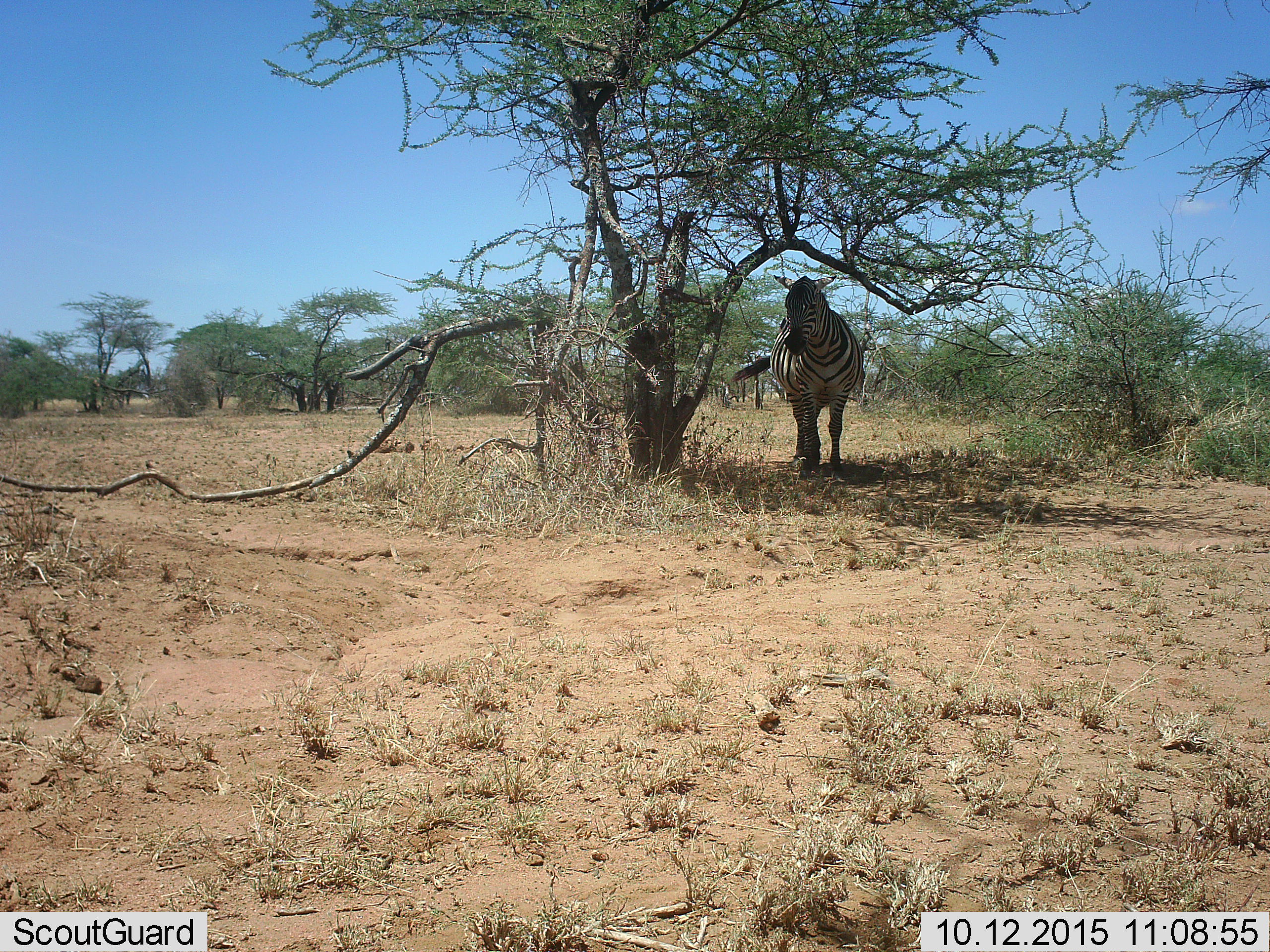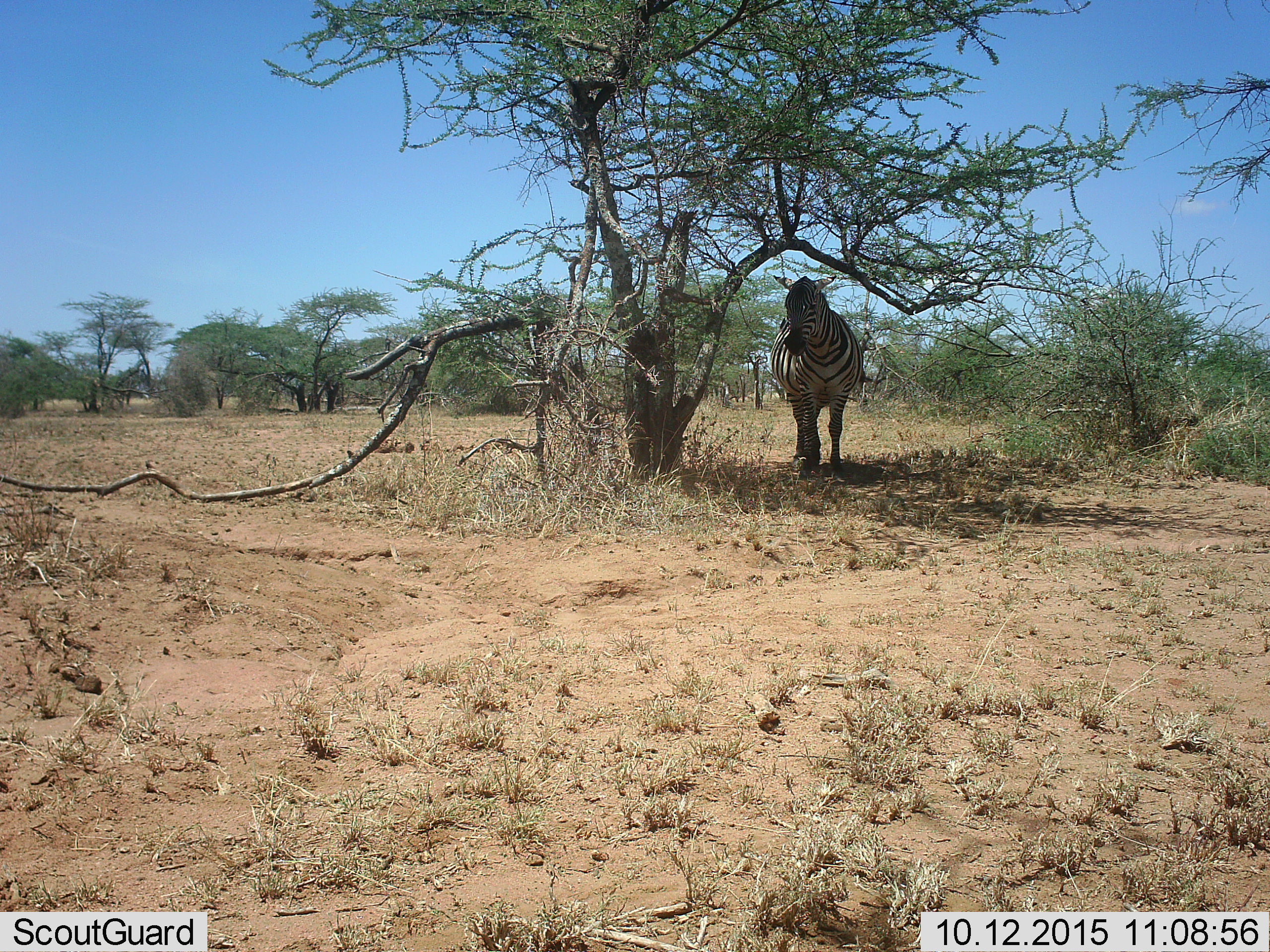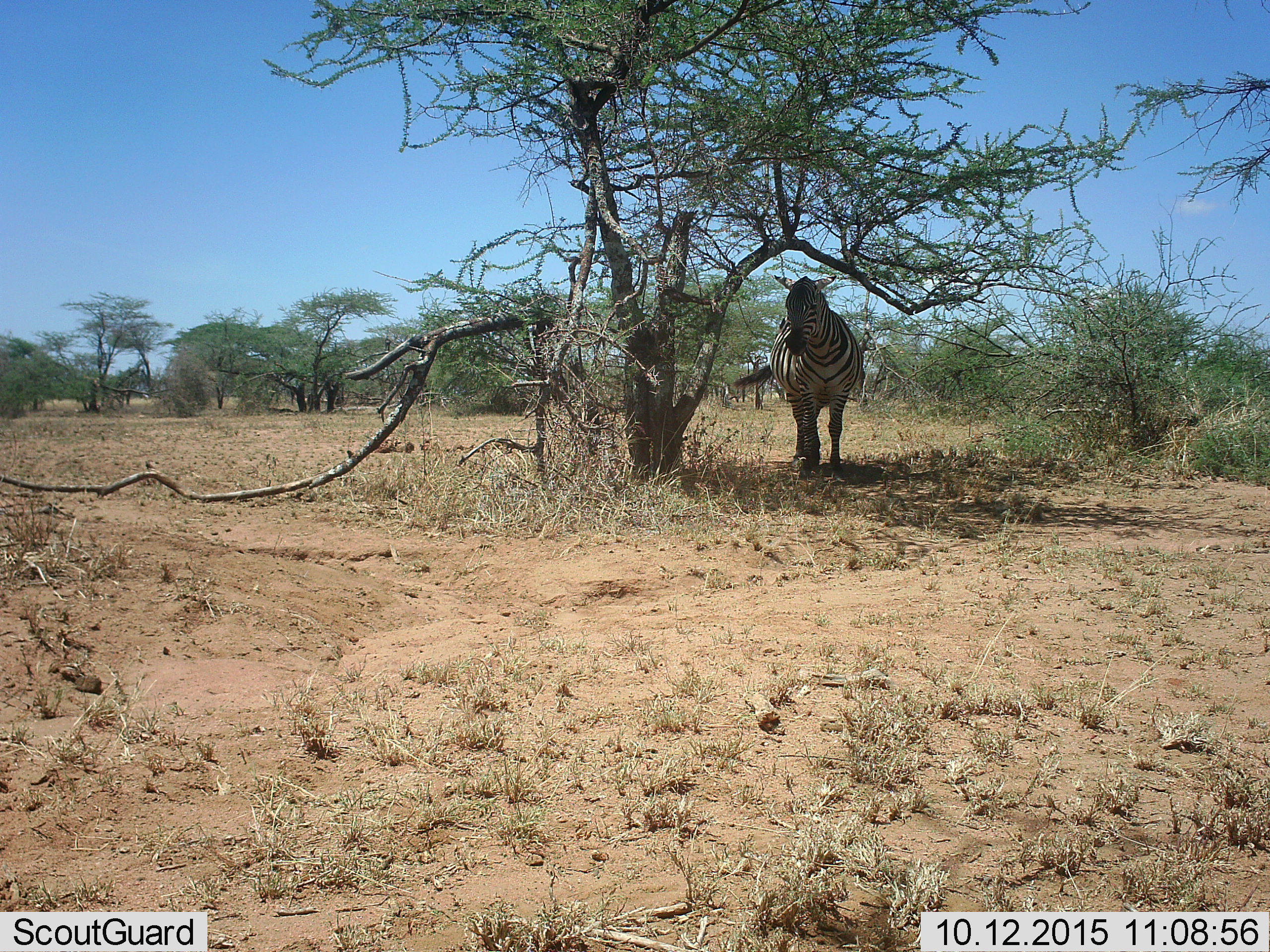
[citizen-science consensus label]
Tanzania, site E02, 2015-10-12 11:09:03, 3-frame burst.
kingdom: Animalia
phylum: Chordata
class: Mammalia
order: Perissodactyla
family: Equidae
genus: Equus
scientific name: Equus quagga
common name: plains zebra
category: zebra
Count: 1.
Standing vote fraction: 84%.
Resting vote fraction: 16%.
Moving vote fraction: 11%.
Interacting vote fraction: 0%.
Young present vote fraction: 0%.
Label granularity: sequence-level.